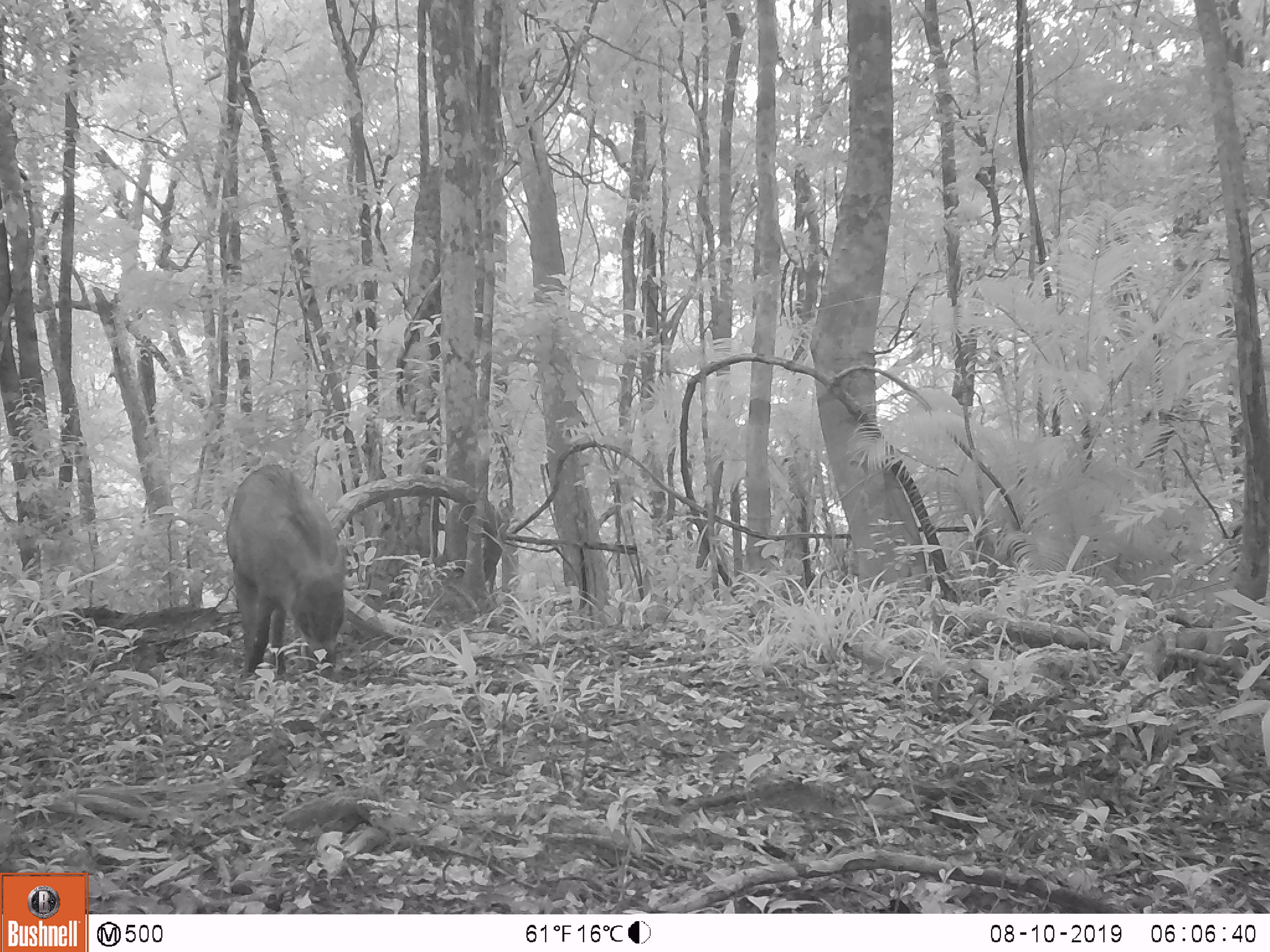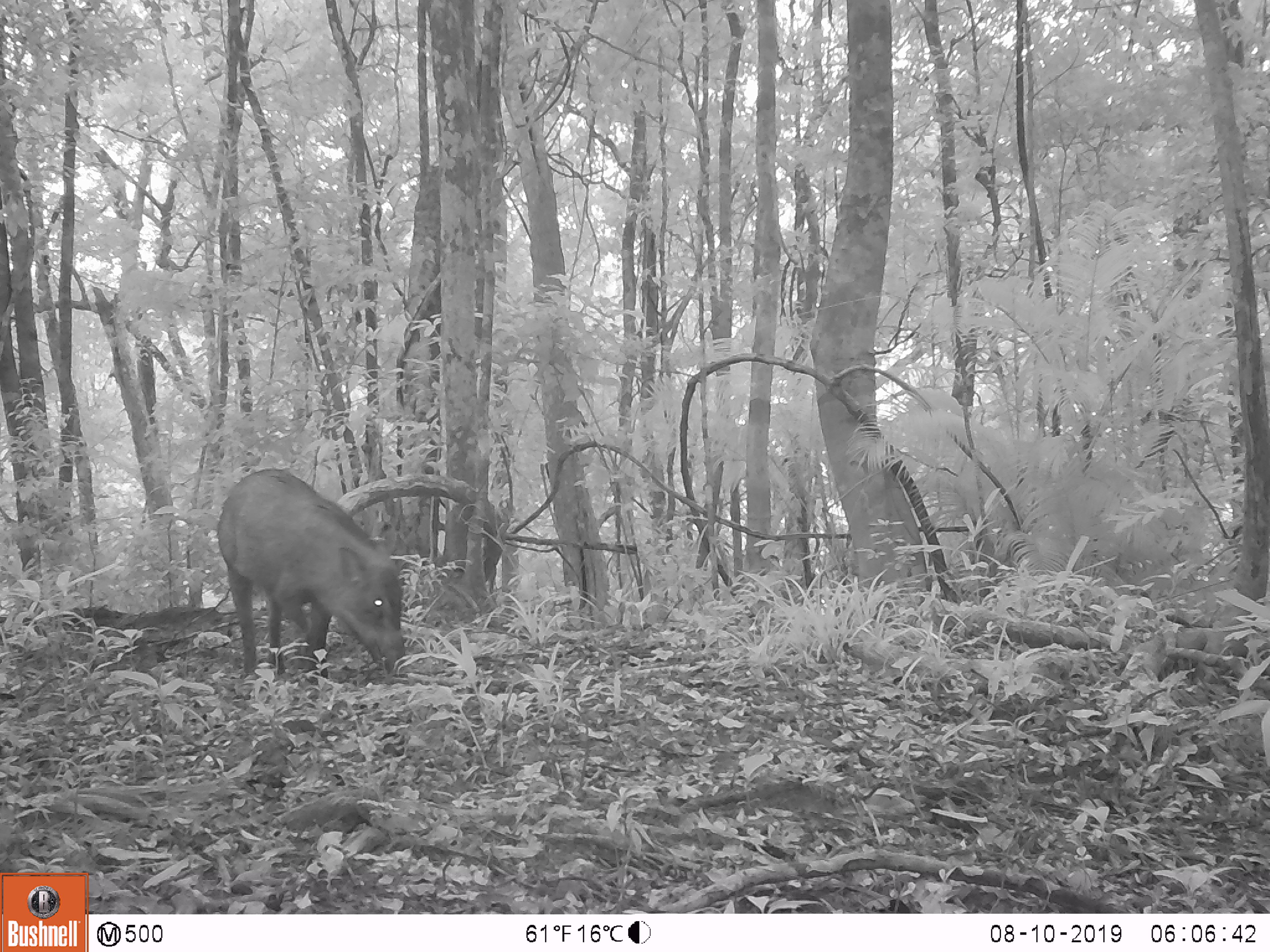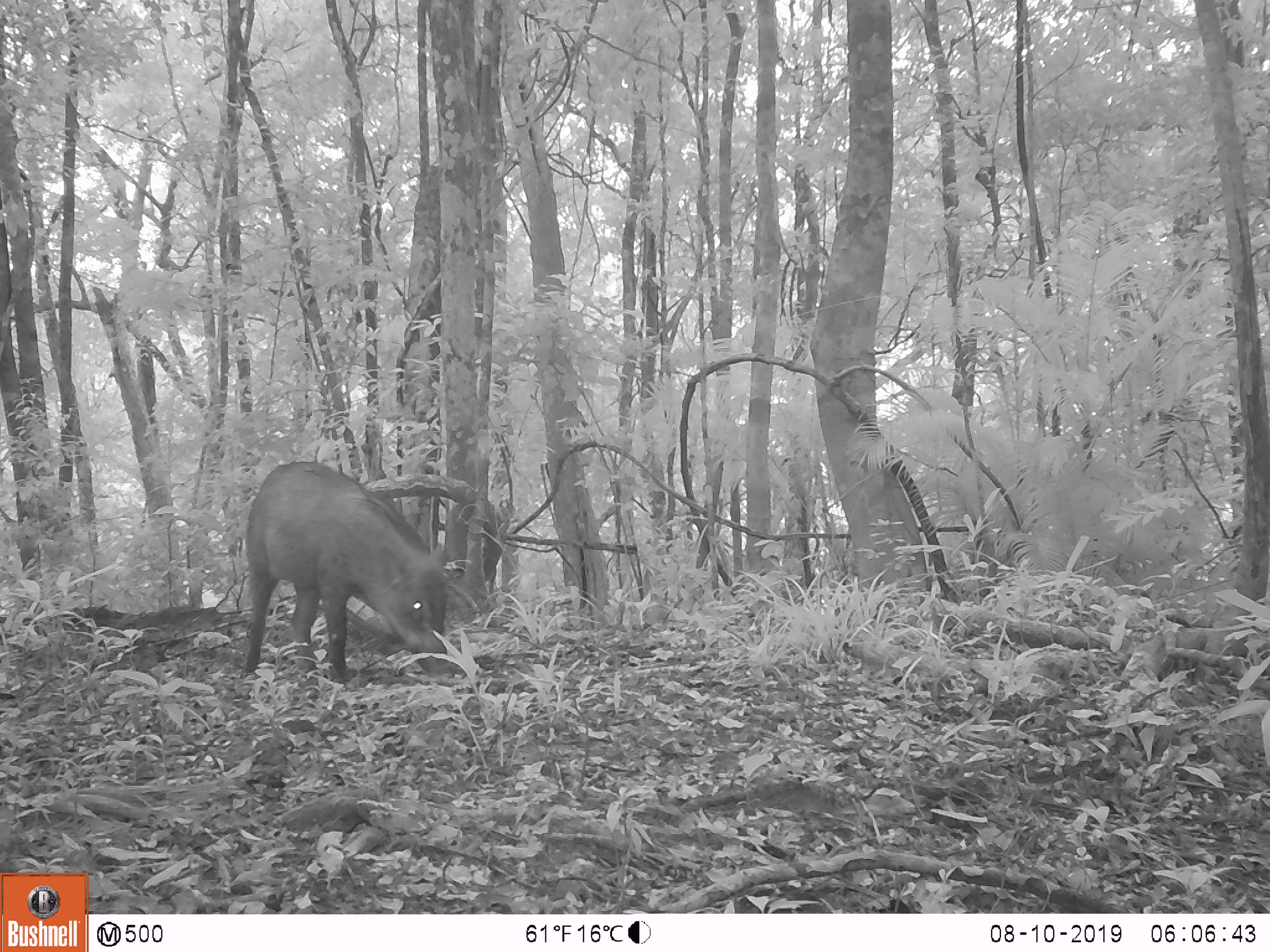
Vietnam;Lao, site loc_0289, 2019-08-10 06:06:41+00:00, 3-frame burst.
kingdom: Animalia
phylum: Chordata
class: Mammalia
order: Artiodactyla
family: Suidae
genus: Sus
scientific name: Sus scrofa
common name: eurasian wild pig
Eurasian wild pig (Sus scrofa). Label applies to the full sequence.